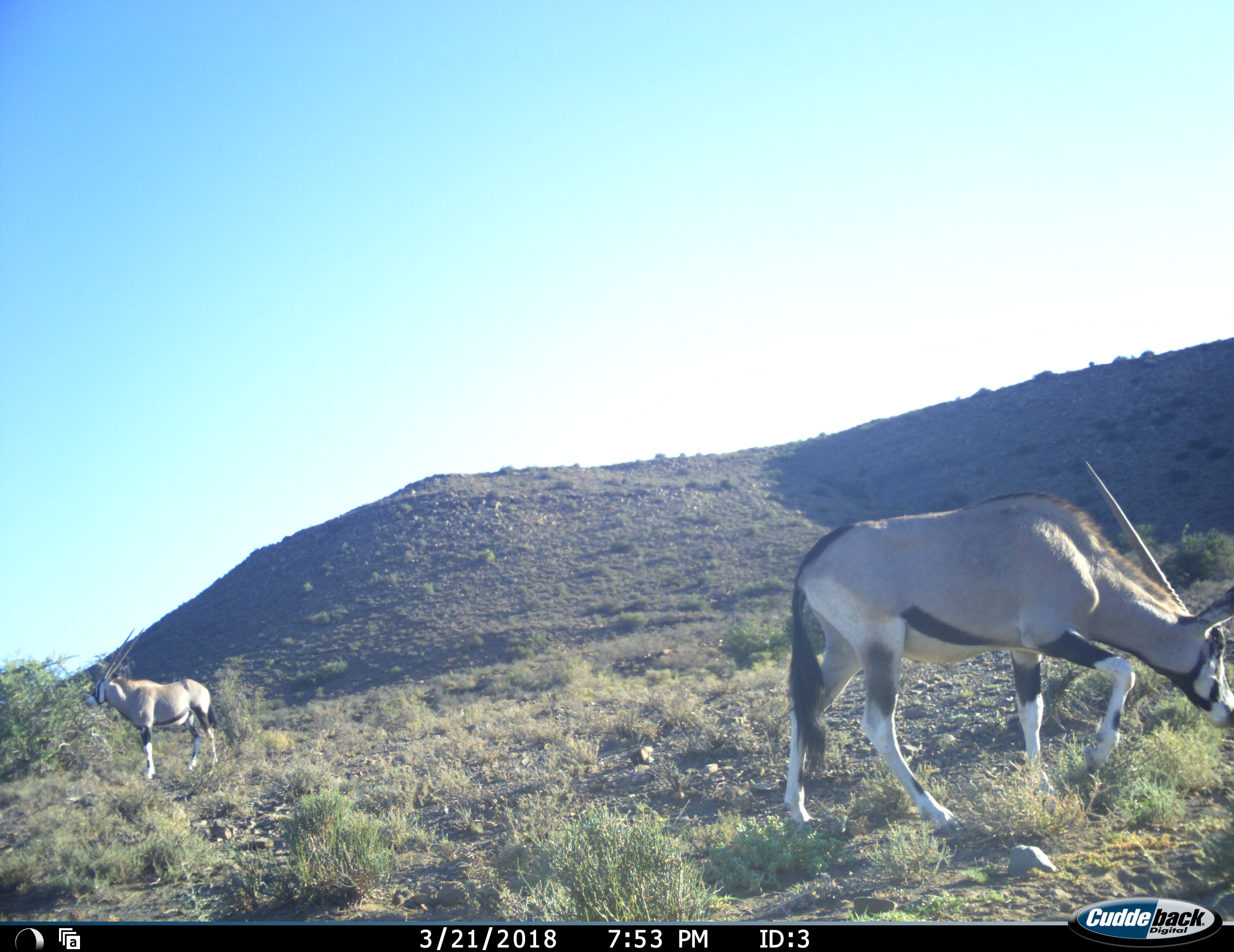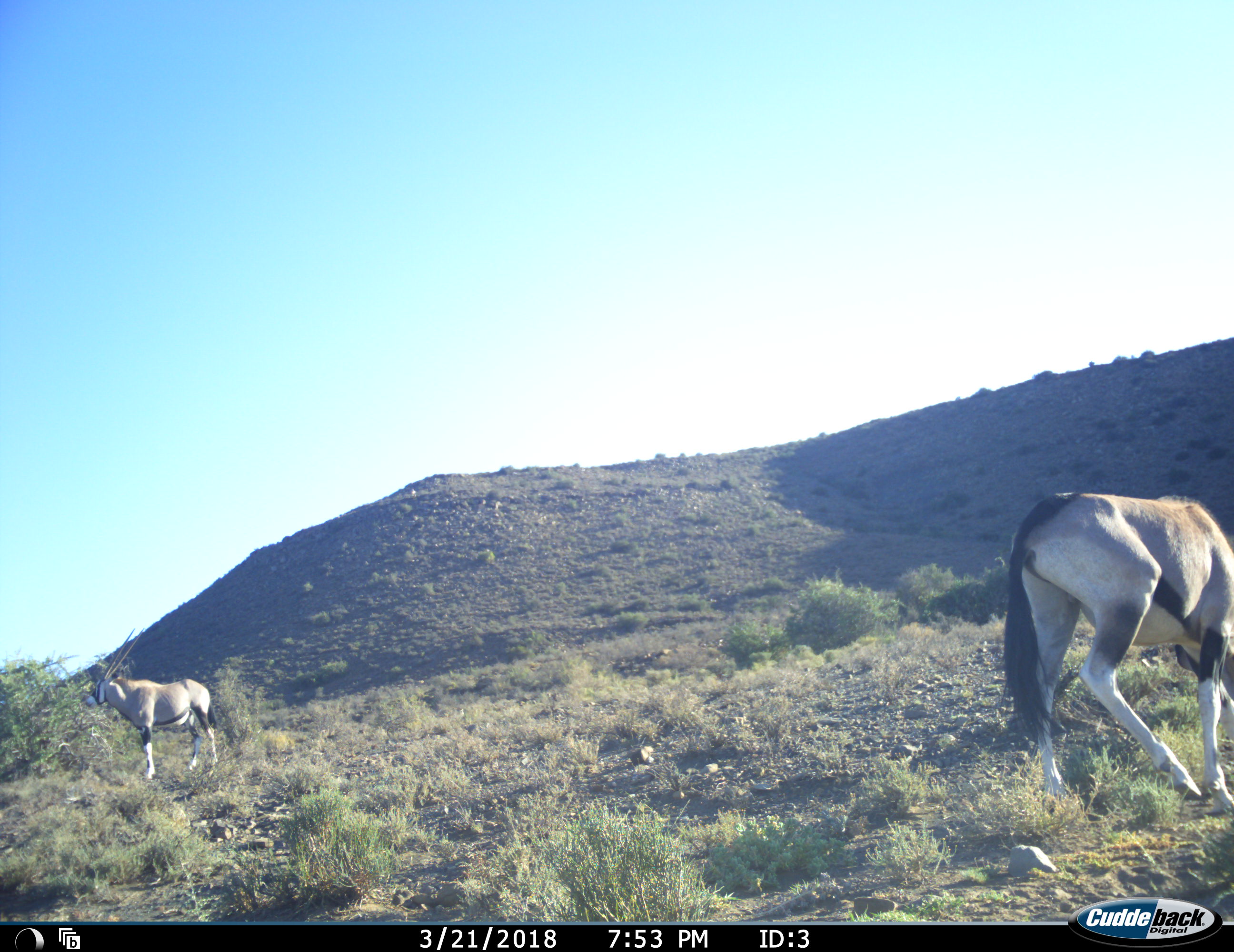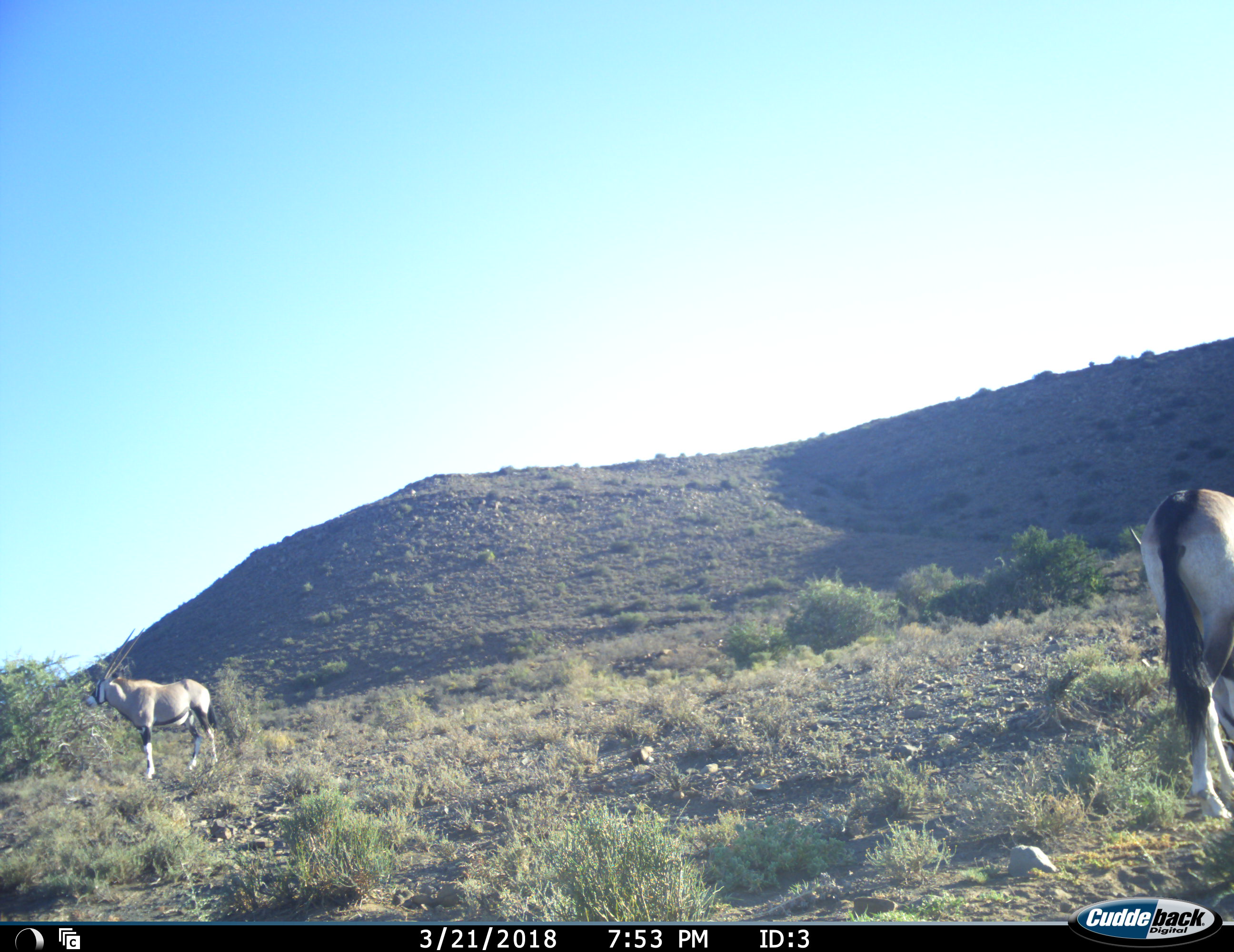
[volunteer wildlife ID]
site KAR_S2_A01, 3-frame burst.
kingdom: Animalia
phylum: Chordata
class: Mammalia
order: Artiodactyla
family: Bovidae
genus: Oryx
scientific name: Oryx gazella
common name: gemsbok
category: oryx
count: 2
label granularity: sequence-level